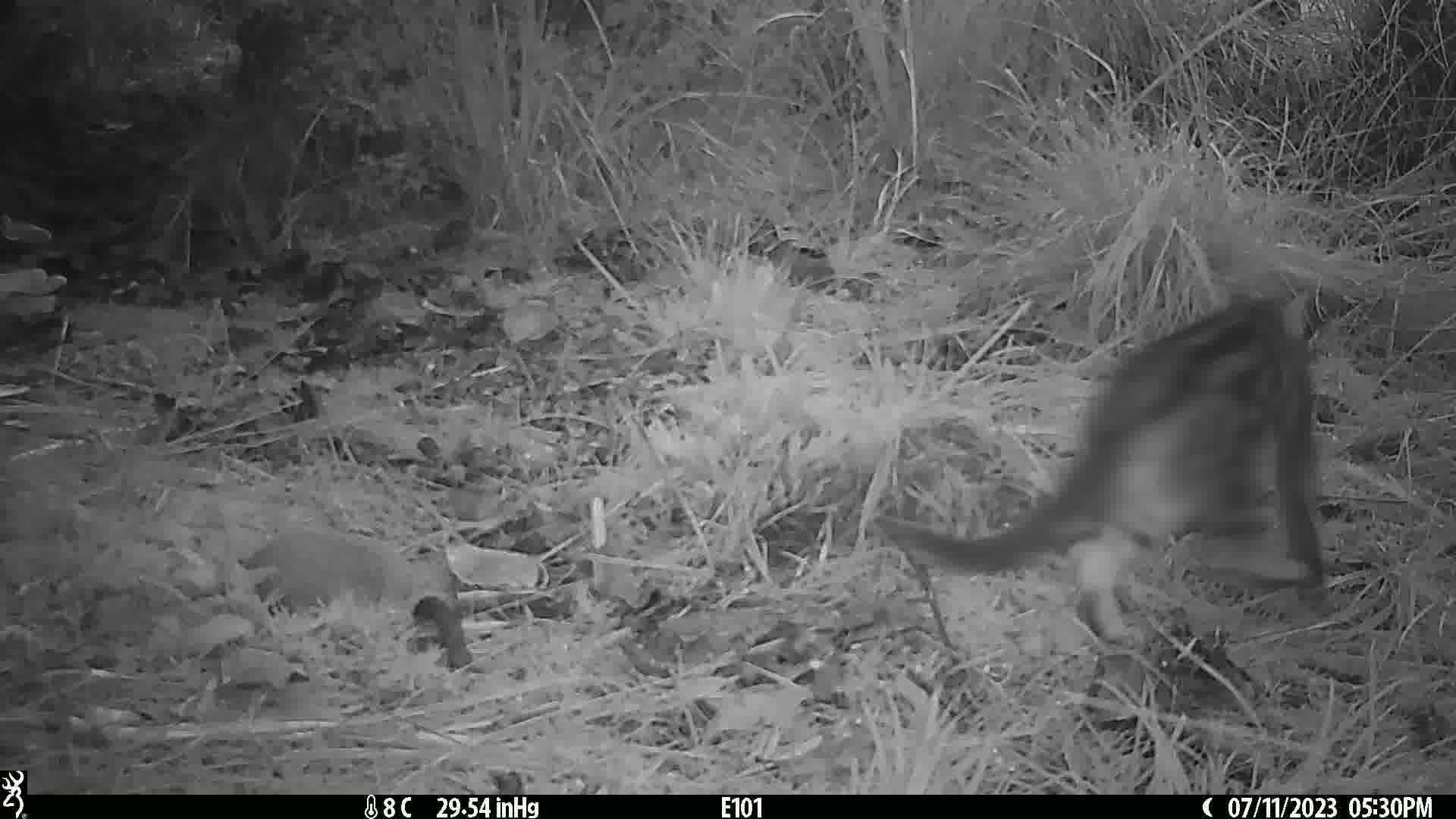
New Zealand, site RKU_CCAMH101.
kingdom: Animalia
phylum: Chordata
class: Mammalia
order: Carnivora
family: Felidae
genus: Felis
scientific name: Felis catus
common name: domestic cat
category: cat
Cat (domestic cat) (Felis catus).